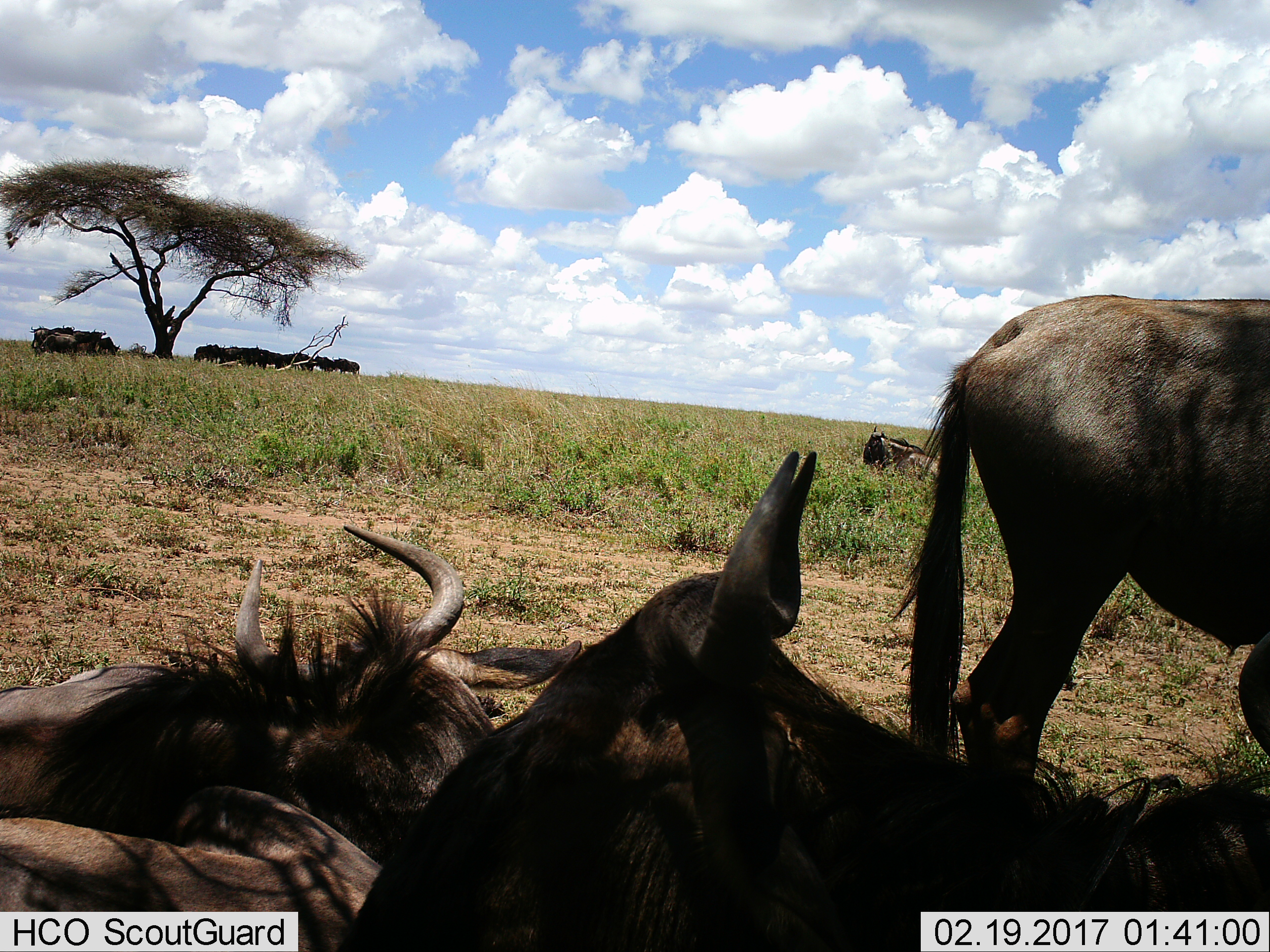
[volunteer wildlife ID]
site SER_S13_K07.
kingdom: Animalia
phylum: Chordata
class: Mammalia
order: Artiodactyla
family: Bovidae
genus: Connochaetes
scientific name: Connochaetes taurinus taurinus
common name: blue wildebeest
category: wildebeestblue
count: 11-50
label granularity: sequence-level